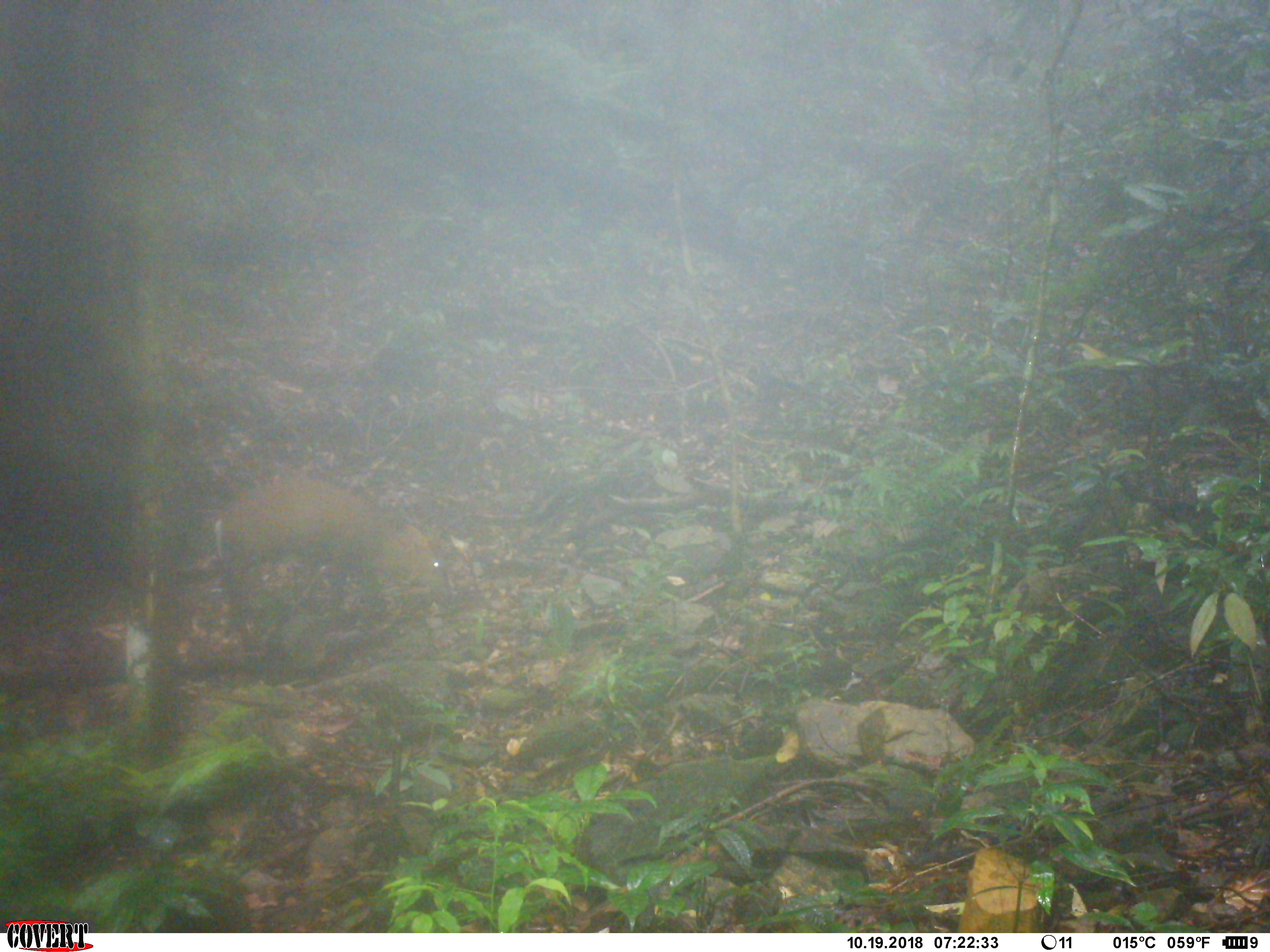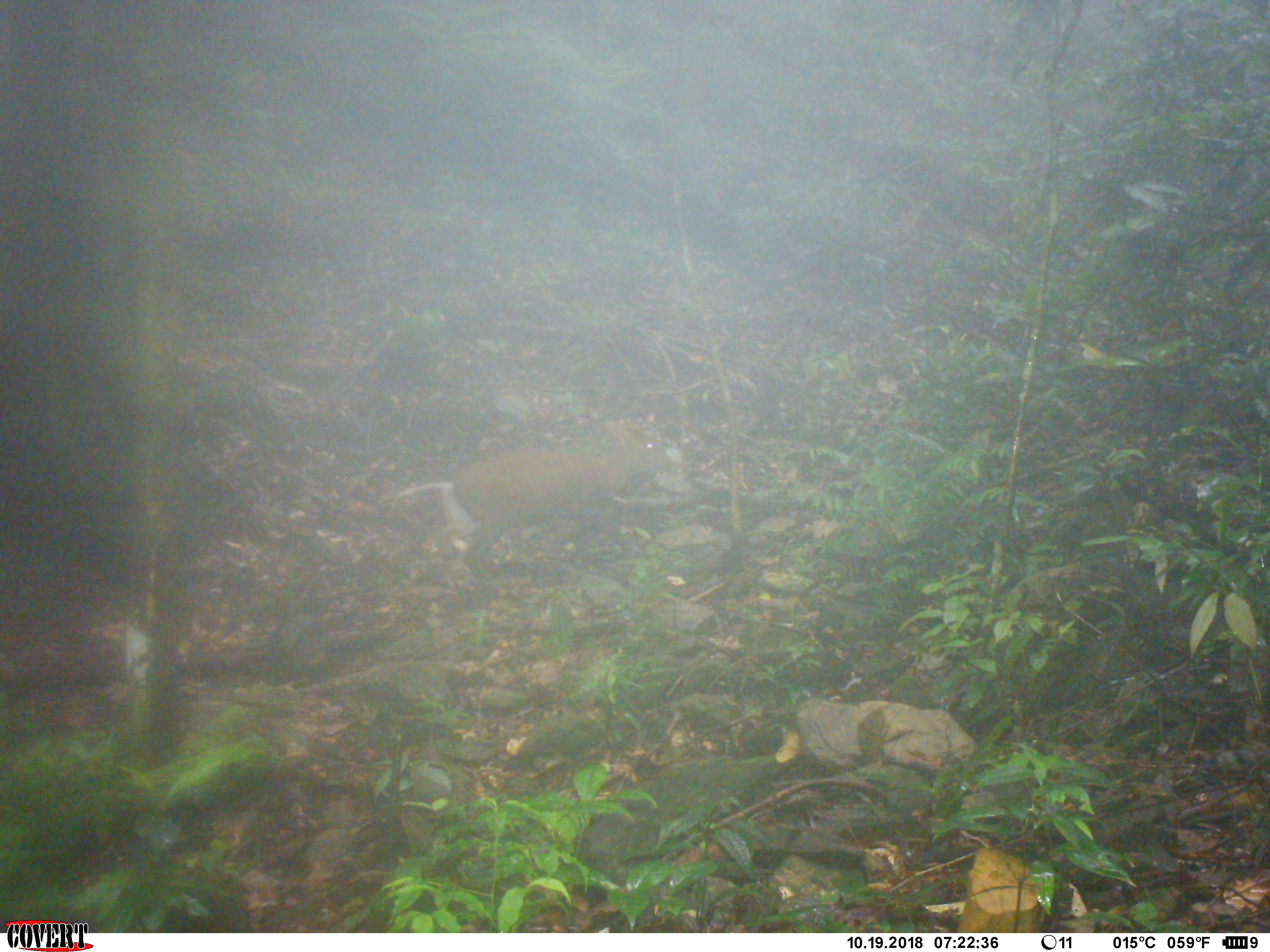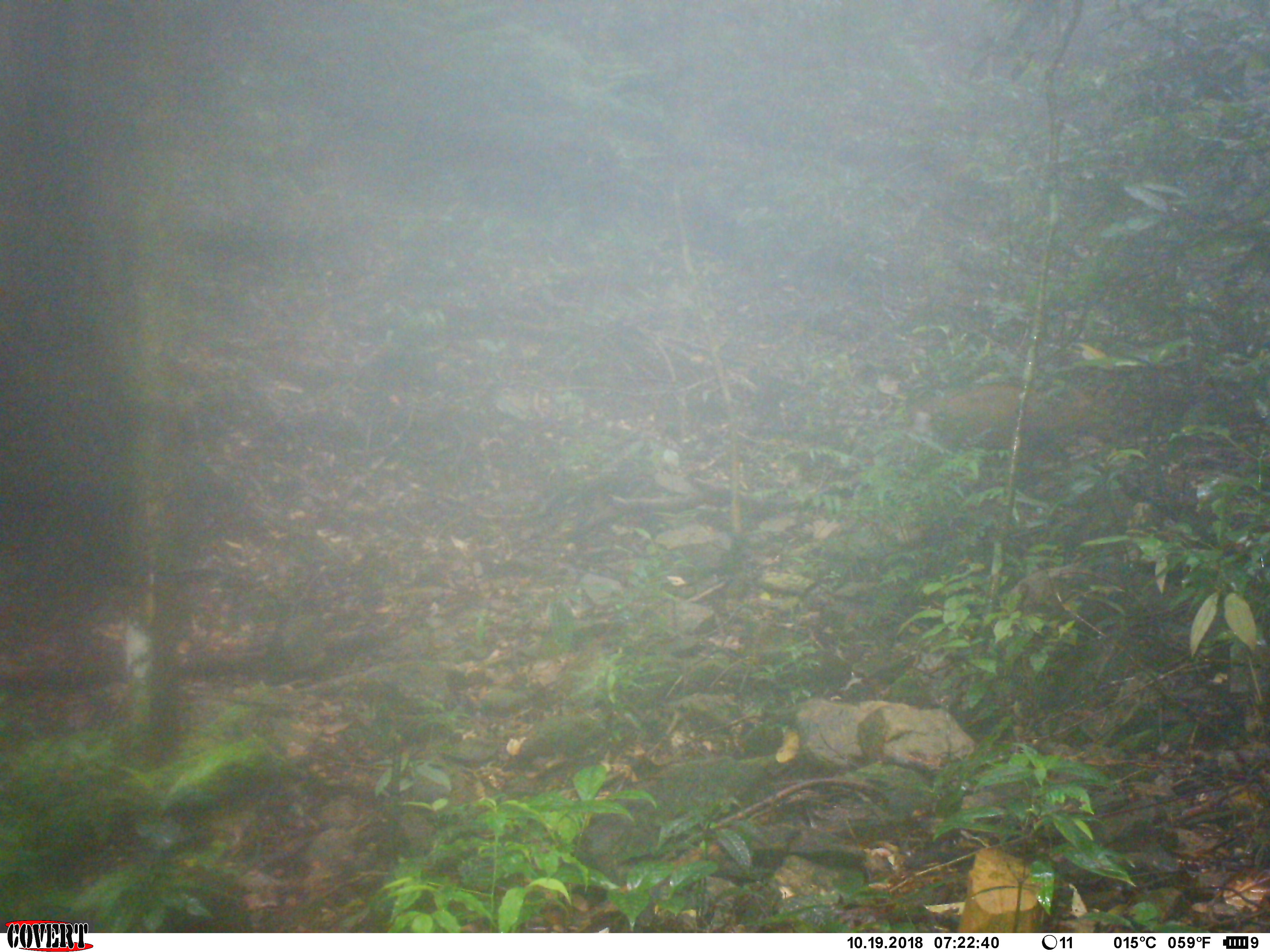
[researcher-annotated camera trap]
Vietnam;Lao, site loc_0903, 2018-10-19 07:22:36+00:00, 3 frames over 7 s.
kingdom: Animalia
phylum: Chordata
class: Mammalia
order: Artiodactyla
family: Cervidae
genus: Muntiacus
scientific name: Muntiacus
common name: muntjacs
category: unidentified muntjac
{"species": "unidentified muntjac (muntjacs) (Muntiacus)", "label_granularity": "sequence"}